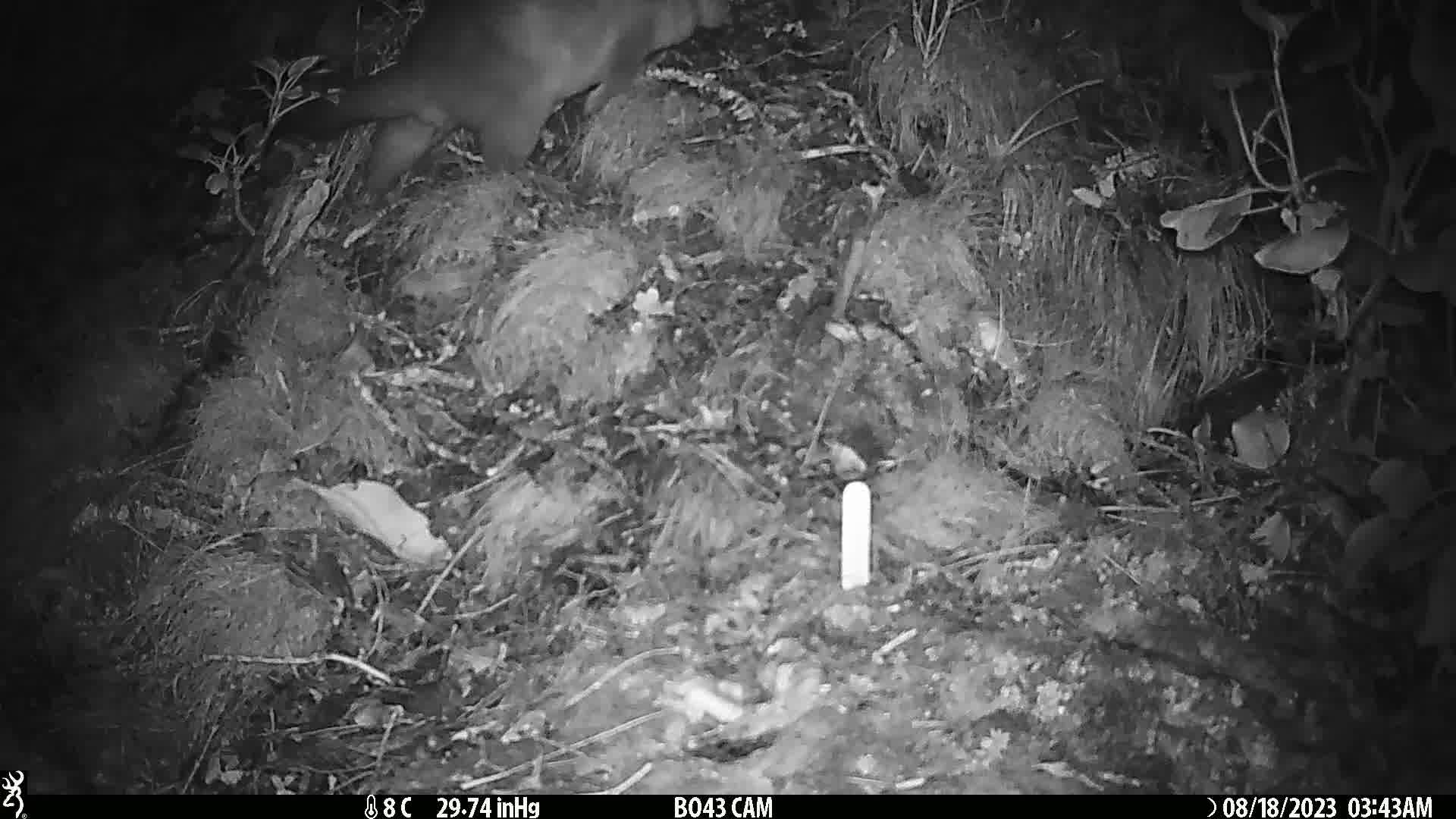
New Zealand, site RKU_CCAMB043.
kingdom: Animalia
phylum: Chordata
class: Mammalia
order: Diprotodontia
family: Phalangeridae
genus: Trichosurus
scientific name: Trichosurus vulpecula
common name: common brushtail possum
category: possum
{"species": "possum (common brushtail possum) (Trichosurus vulpecula)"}